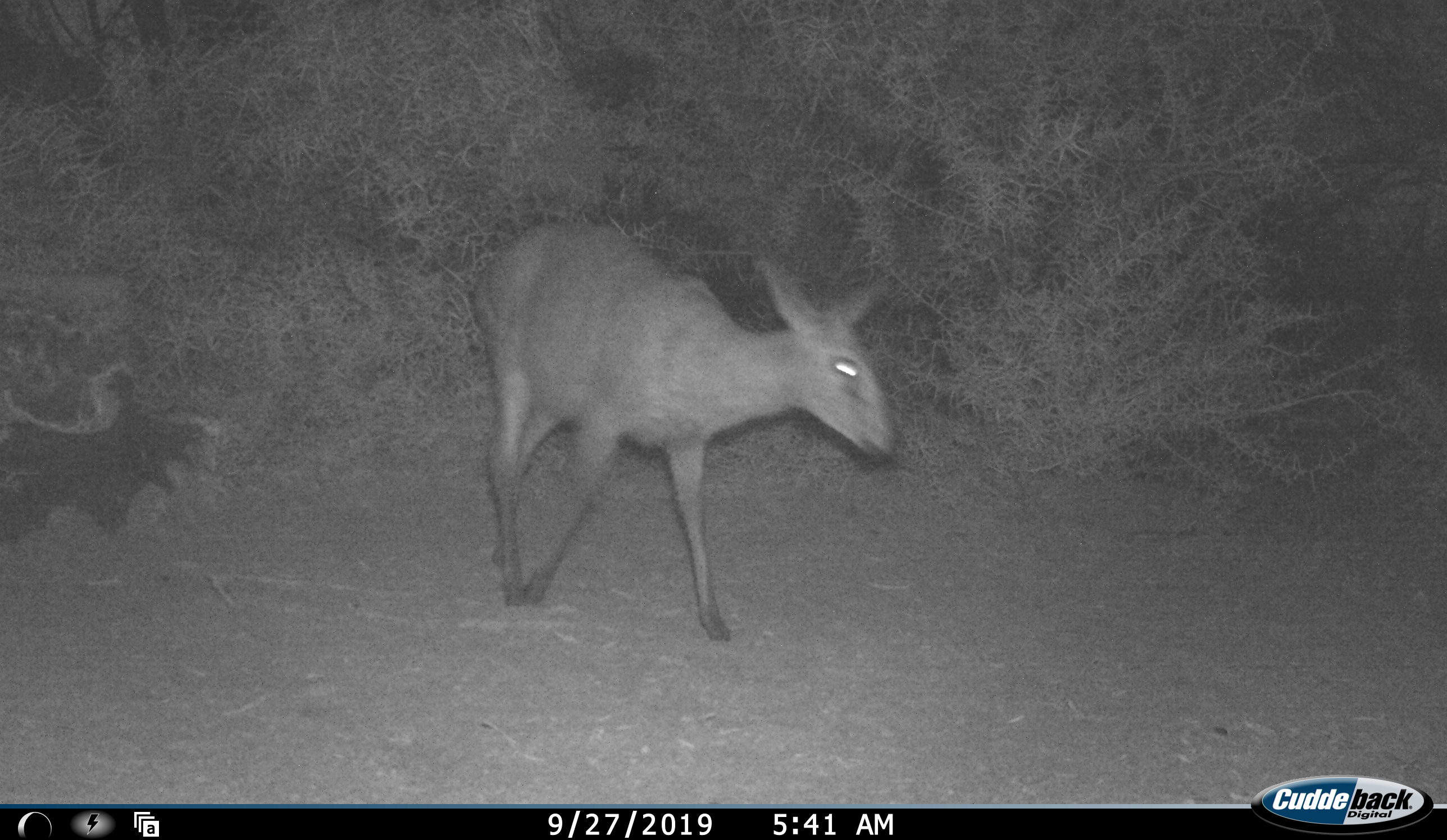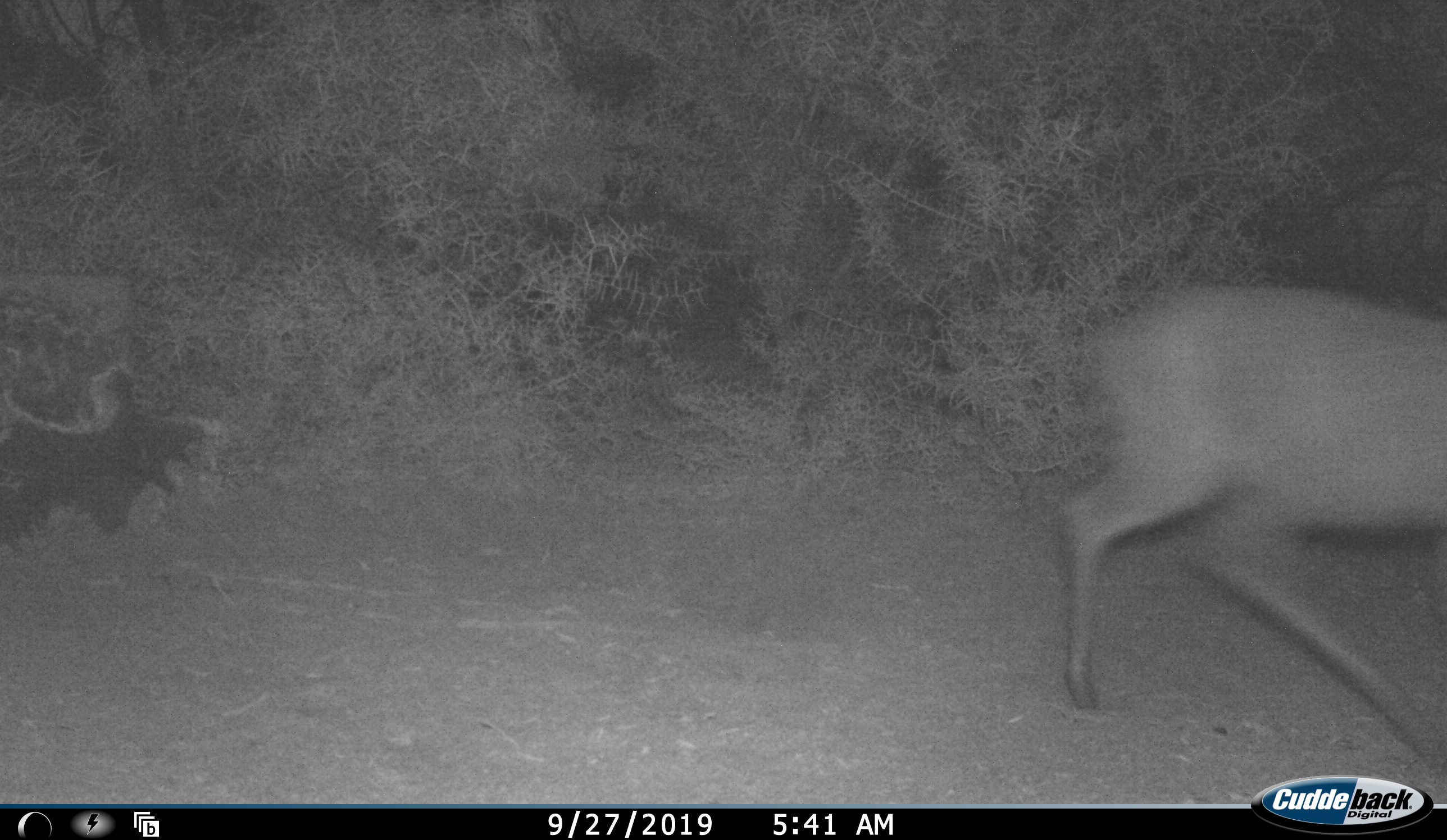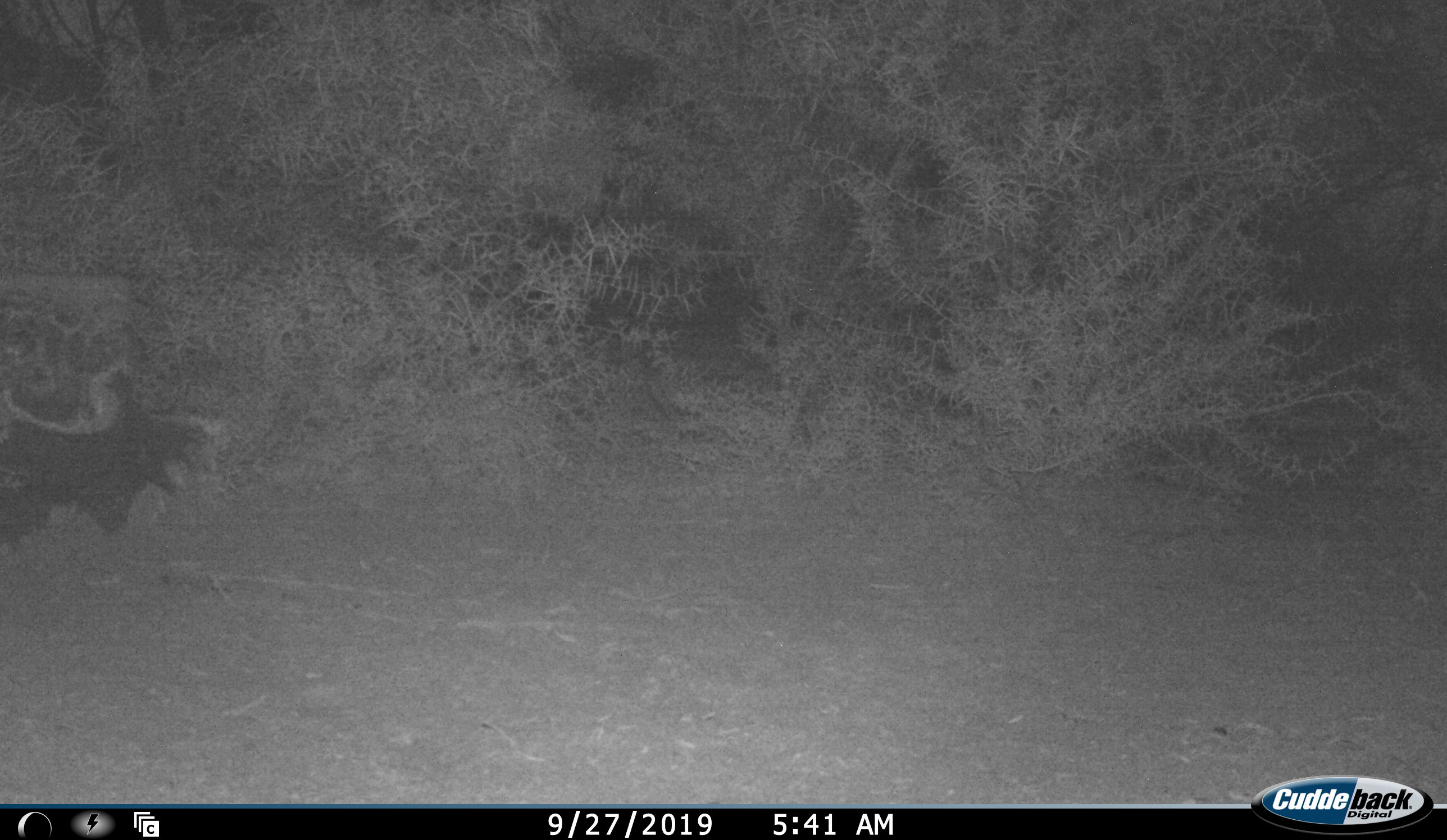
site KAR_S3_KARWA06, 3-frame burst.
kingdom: Animalia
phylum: Chordata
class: Mammalia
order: Artiodactyla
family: Bovidae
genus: Sylvicapra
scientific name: Sylvicapra grimmia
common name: common duiker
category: duikercommongrey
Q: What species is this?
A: Duikercommongrey (common duiker) (Sylvicapra grimmia).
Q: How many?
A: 1.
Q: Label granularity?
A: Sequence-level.